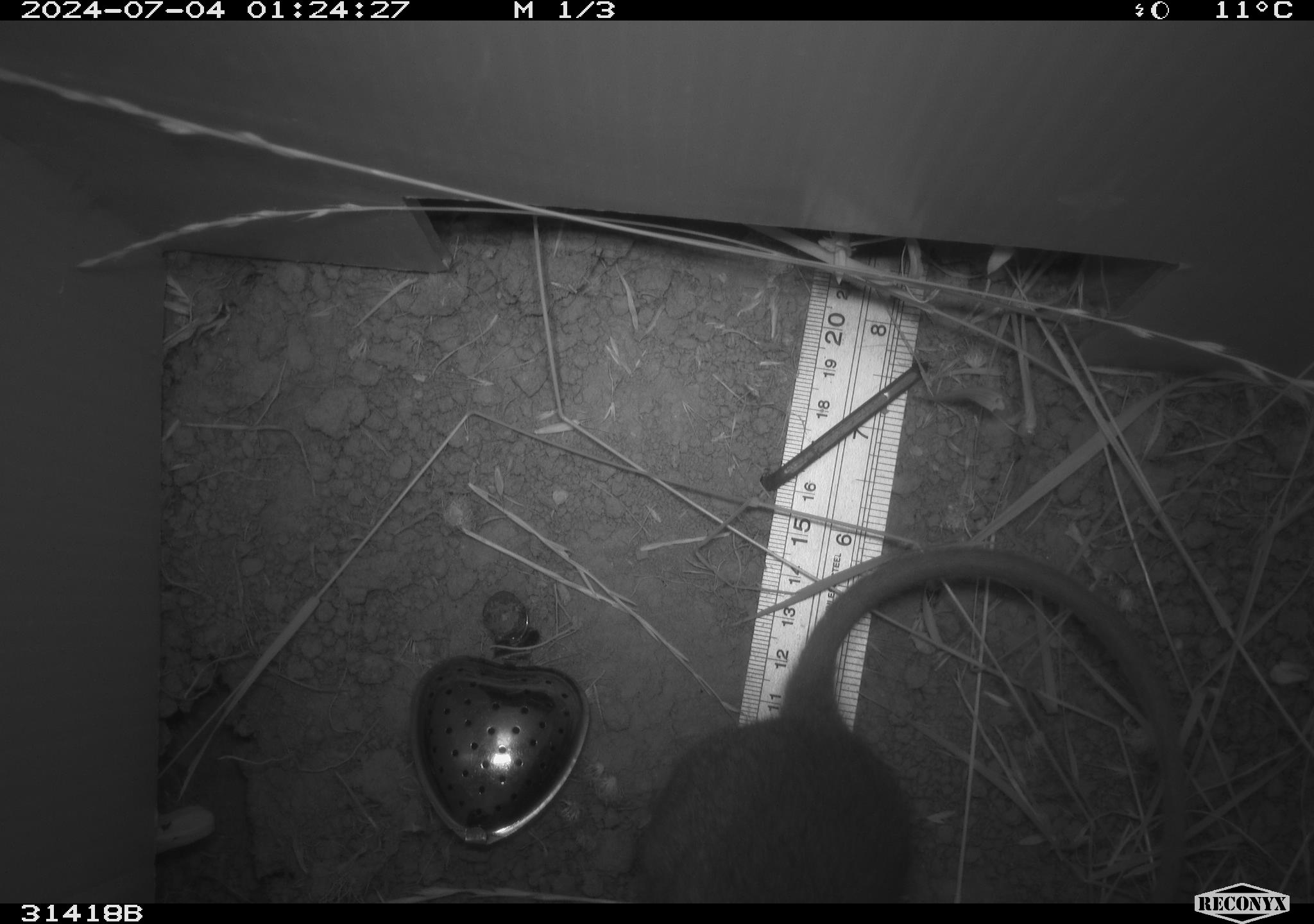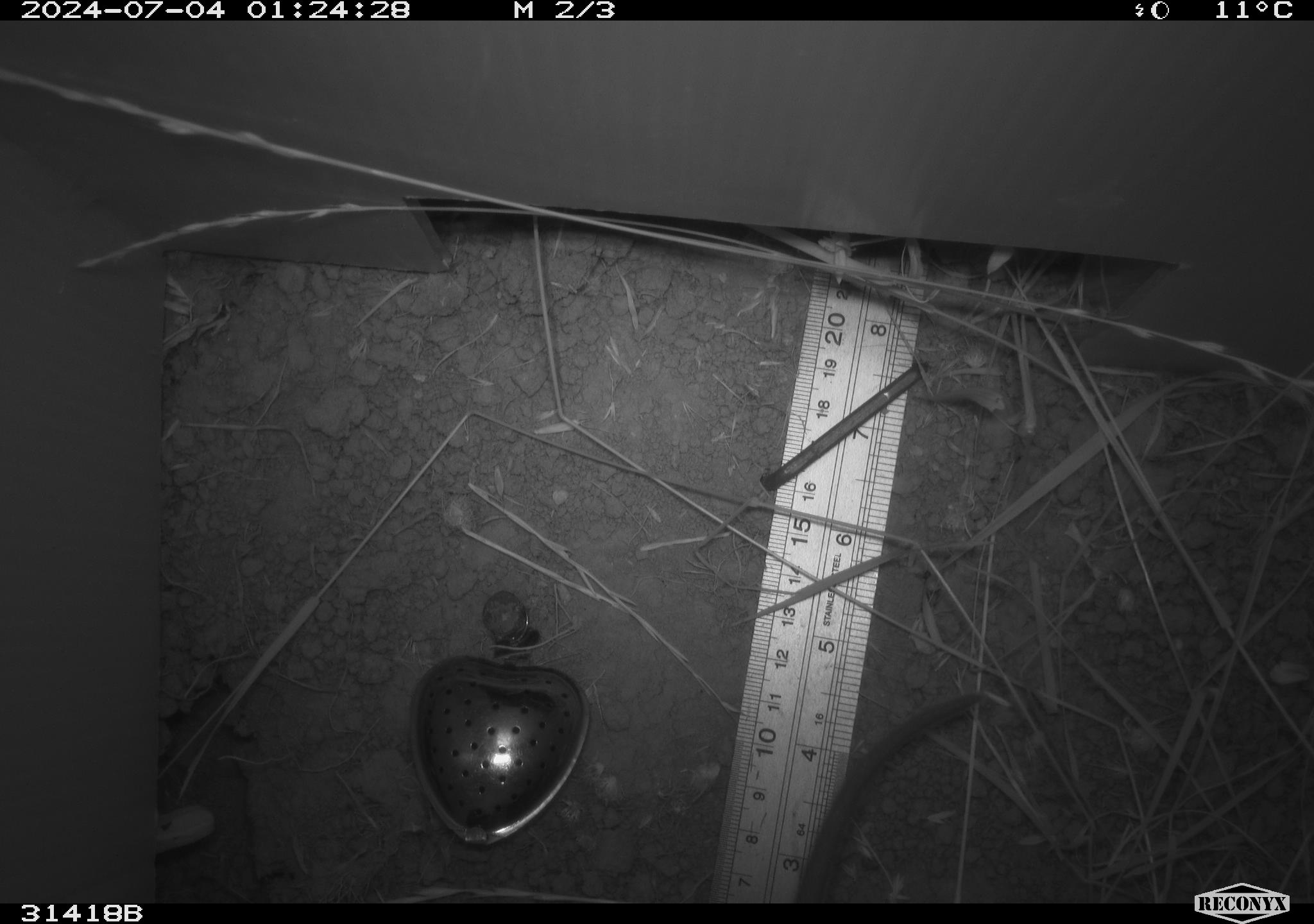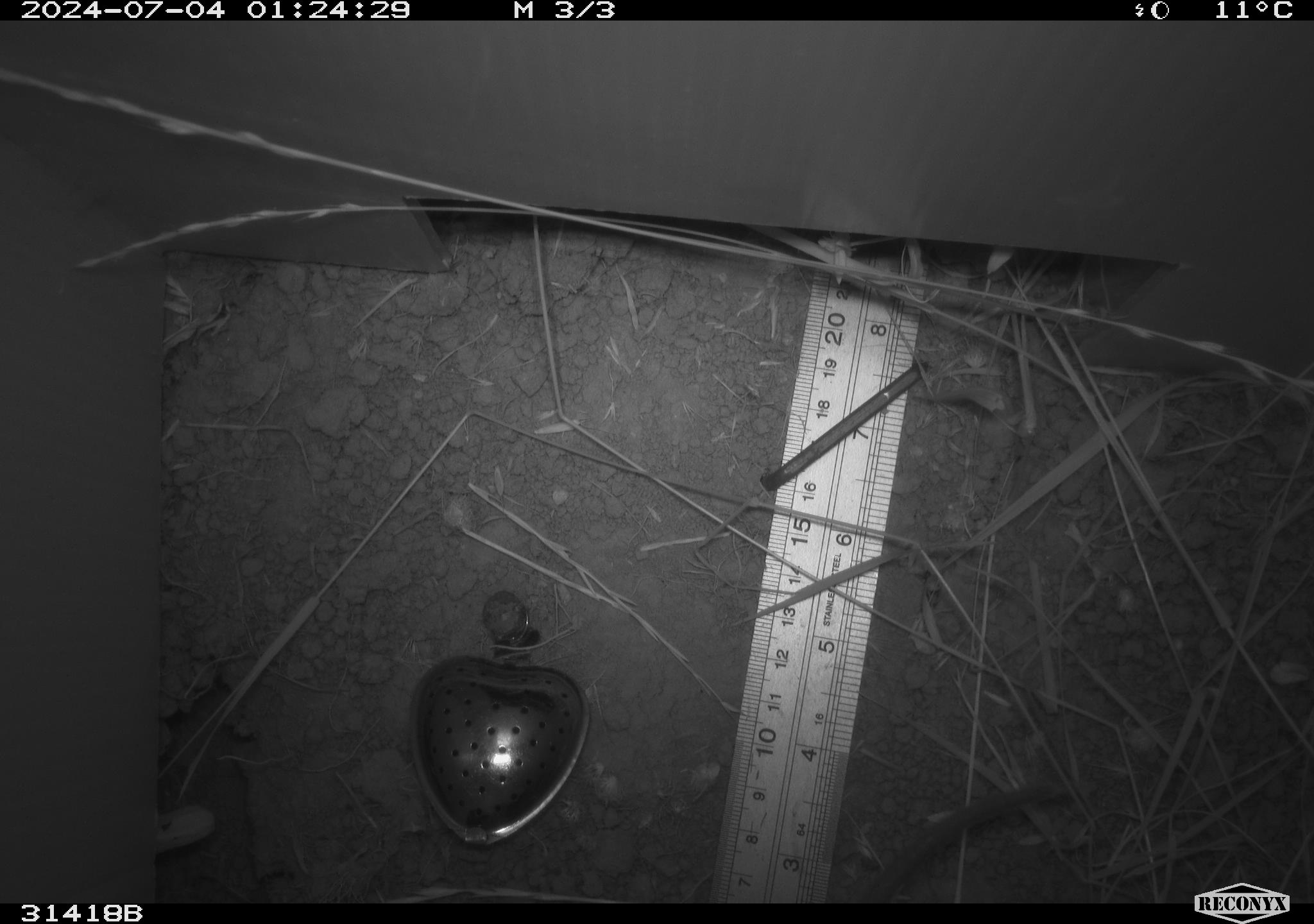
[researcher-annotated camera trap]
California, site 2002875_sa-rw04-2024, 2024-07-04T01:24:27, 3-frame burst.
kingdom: Animalia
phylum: Chordata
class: Mammalia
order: Rodentia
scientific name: Rodentia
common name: rodent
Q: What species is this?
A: Rodent (Rodentia).